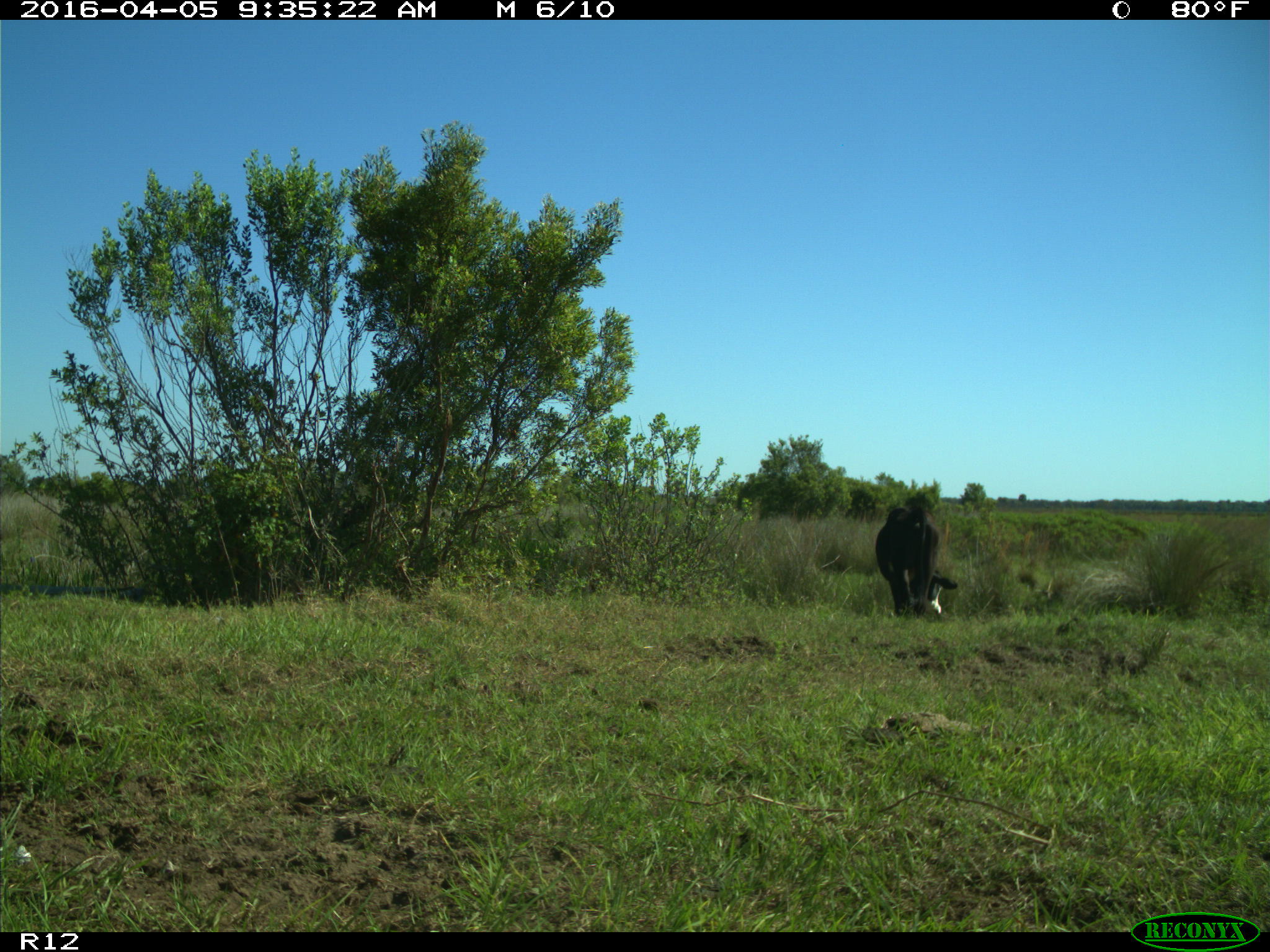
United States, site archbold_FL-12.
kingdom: Animalia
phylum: Chordata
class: Mammalia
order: Artiodactyla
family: Bovidae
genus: Bos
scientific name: Bos taurus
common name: domestic cow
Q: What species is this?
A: Bos taurus (domestic cow).